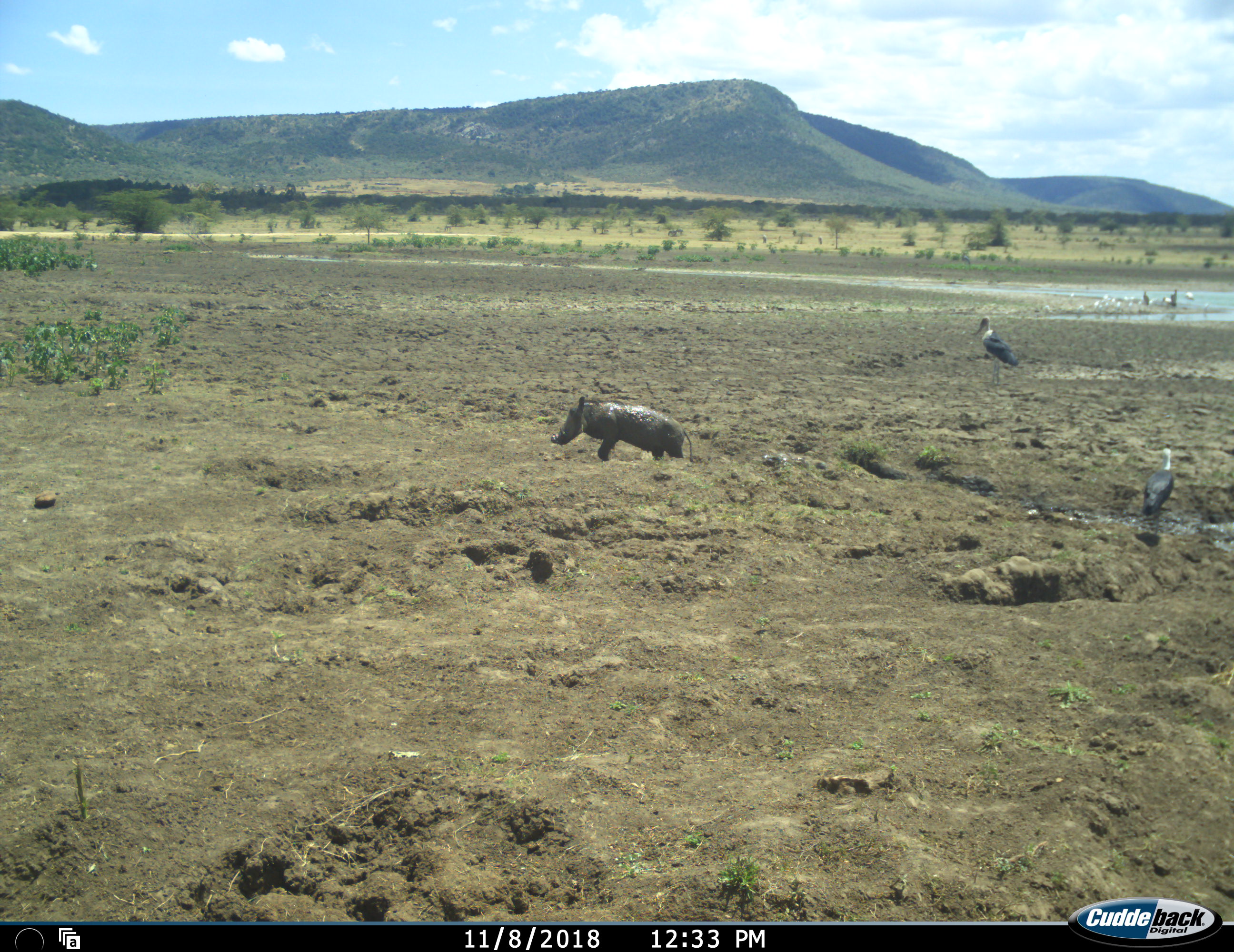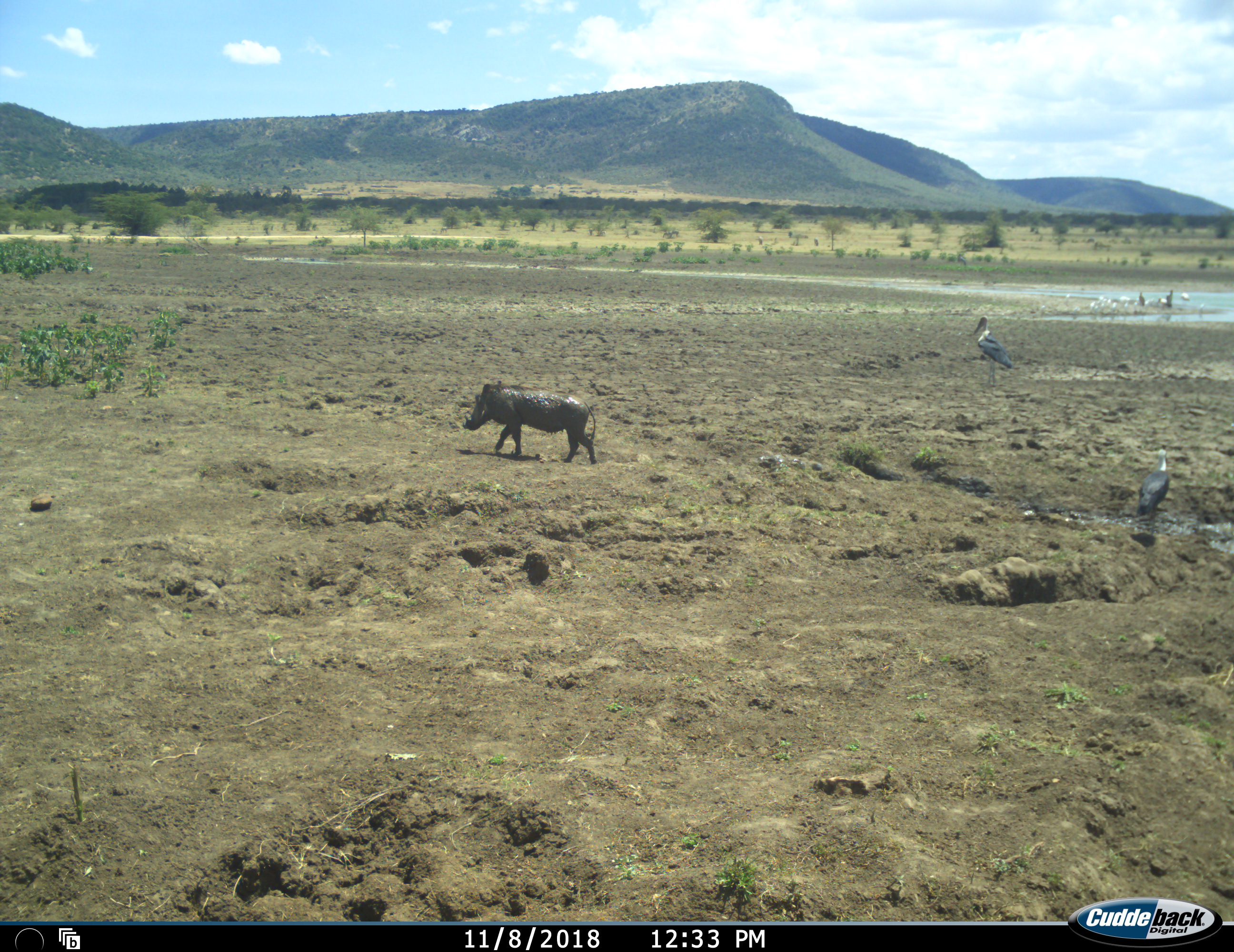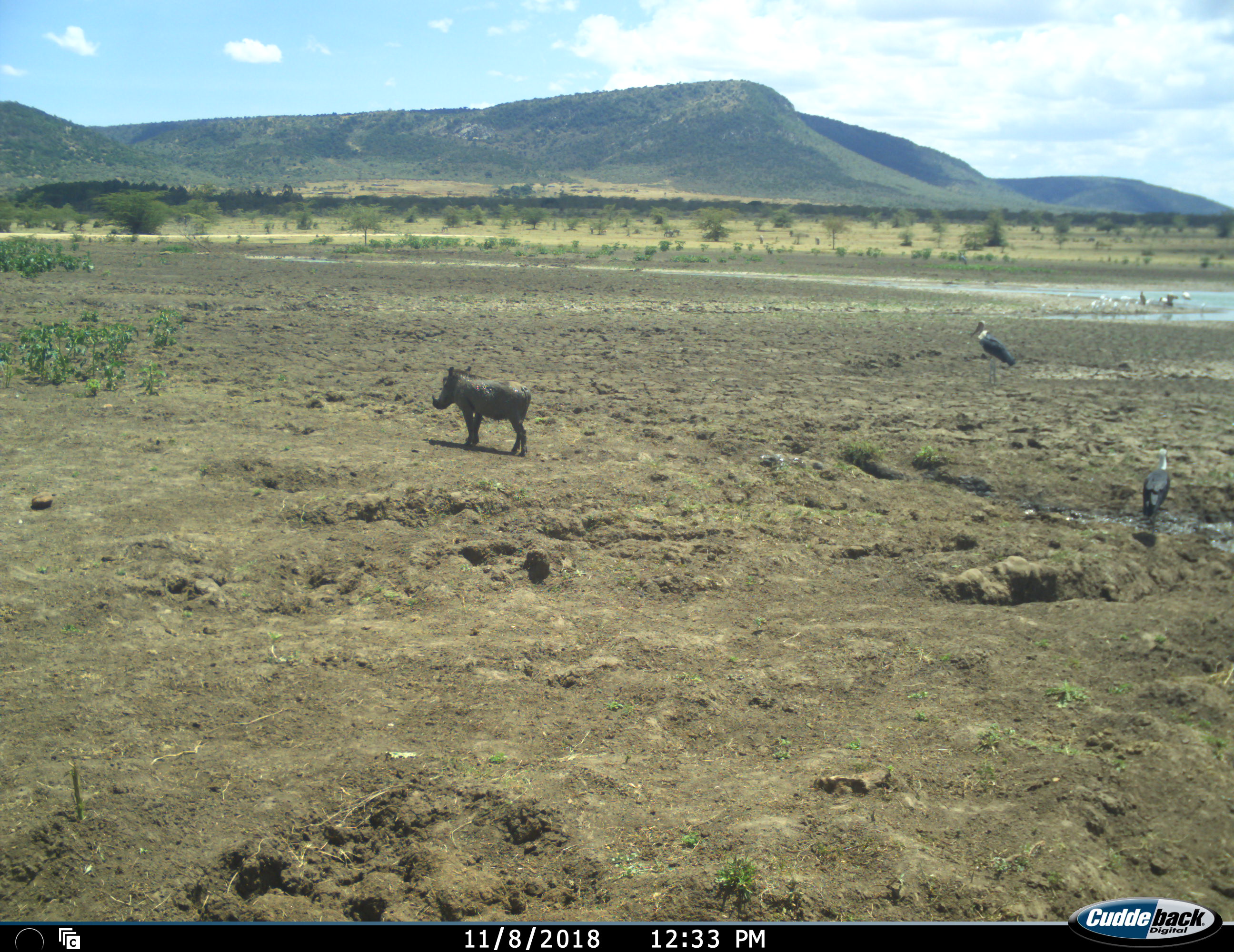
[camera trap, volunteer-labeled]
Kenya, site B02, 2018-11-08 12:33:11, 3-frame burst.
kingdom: Animalia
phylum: Chordata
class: Aves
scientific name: Aves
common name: bird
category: birdother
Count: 11-50.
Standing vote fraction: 78%.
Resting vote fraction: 0%.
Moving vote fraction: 11%.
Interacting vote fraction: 0%.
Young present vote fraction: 0%.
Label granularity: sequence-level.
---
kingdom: Animalia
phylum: Chordata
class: Mammalia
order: Artiodactyla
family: Suidae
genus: Phacochoerus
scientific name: Phacochoerus africanus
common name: warthog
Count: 1.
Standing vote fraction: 0%.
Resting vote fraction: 0%.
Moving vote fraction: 100%.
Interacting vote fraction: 0%.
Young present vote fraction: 0%.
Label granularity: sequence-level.